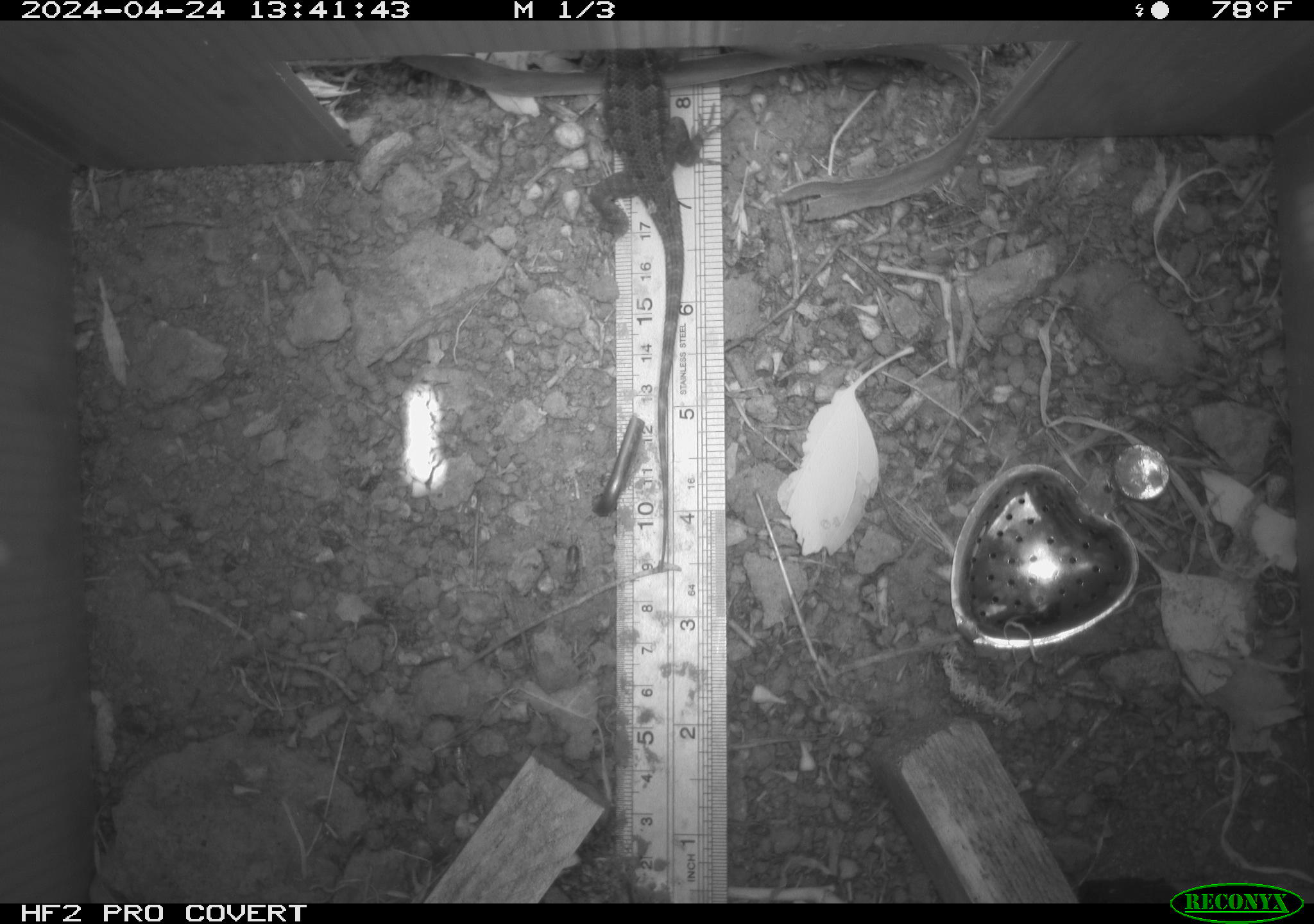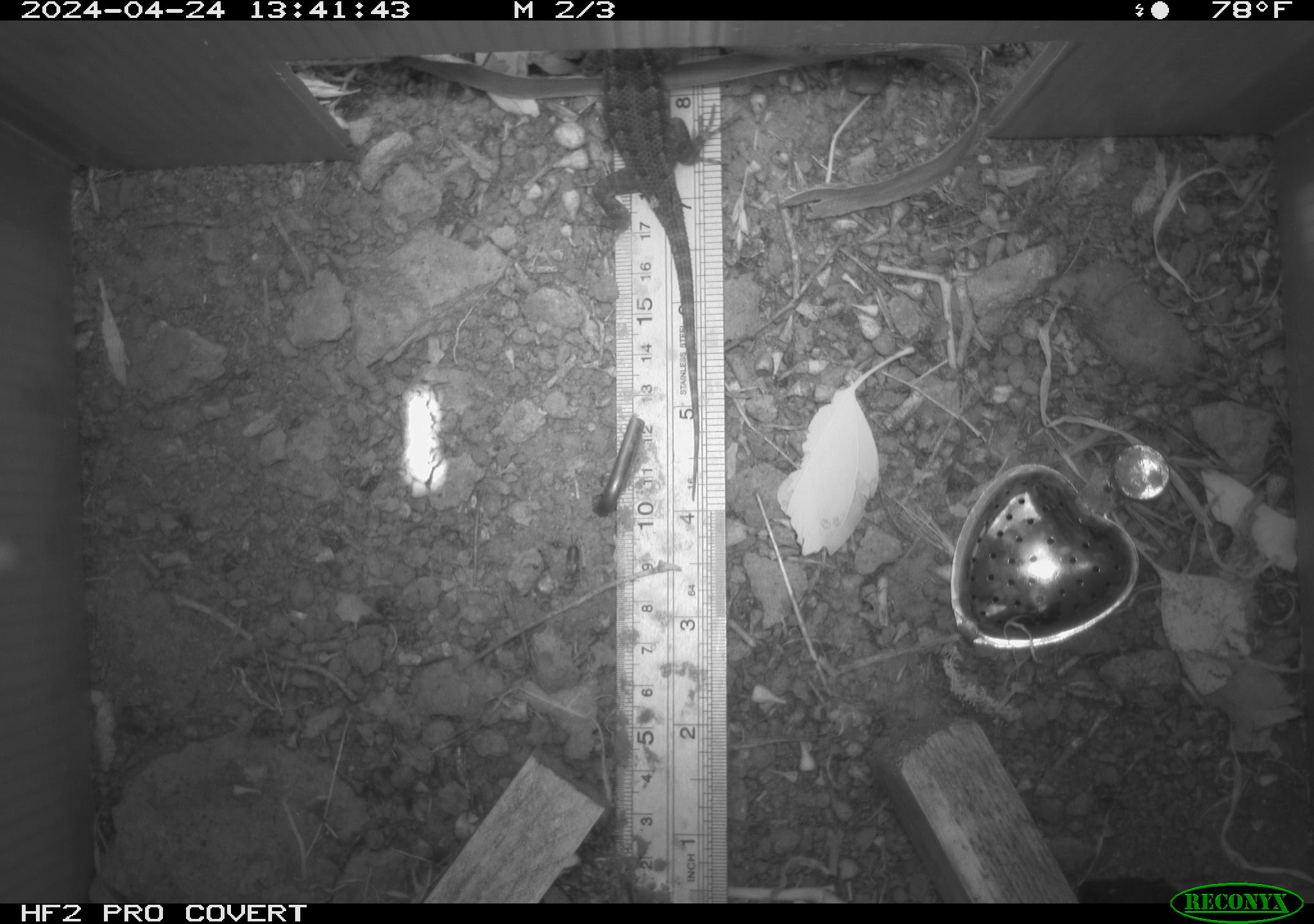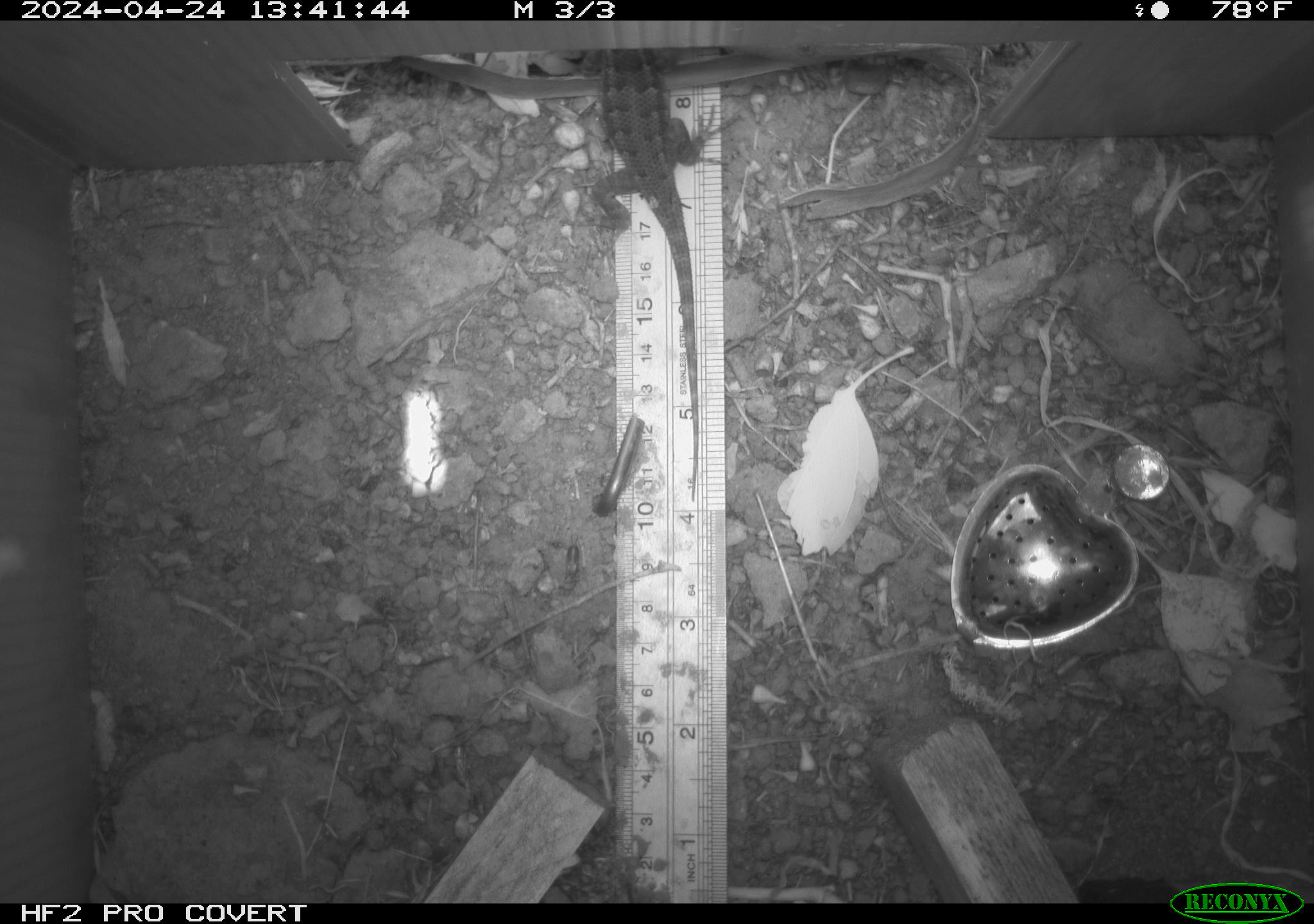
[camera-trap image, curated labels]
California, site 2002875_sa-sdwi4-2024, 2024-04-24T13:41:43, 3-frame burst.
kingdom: Animalia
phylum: Chordata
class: Reptilia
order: Squamata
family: Phrynosomatidae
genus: Sceloporus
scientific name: Sceloporus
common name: spiny lizards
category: sceloporus species